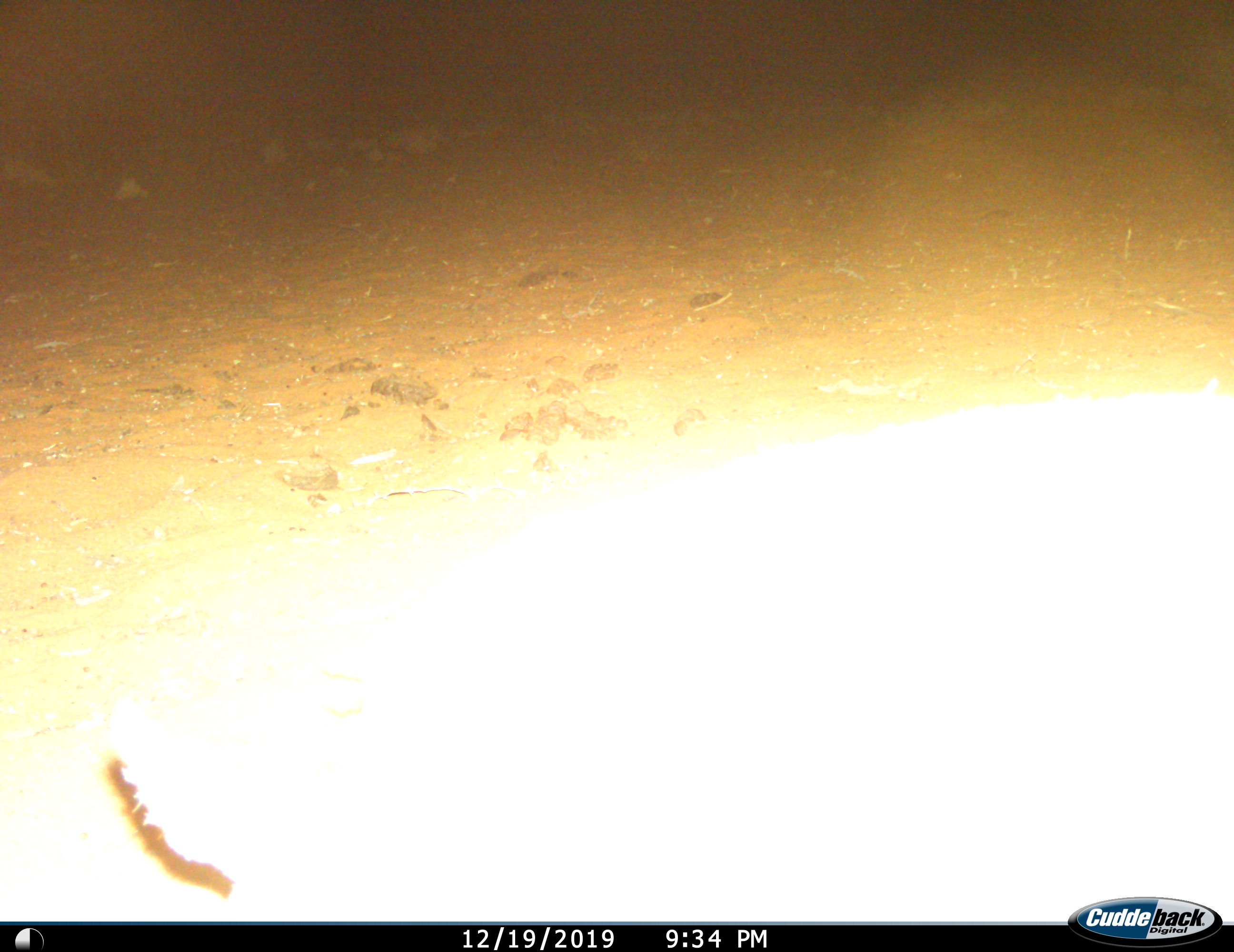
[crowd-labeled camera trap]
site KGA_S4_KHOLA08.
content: unidentified animal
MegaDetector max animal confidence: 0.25